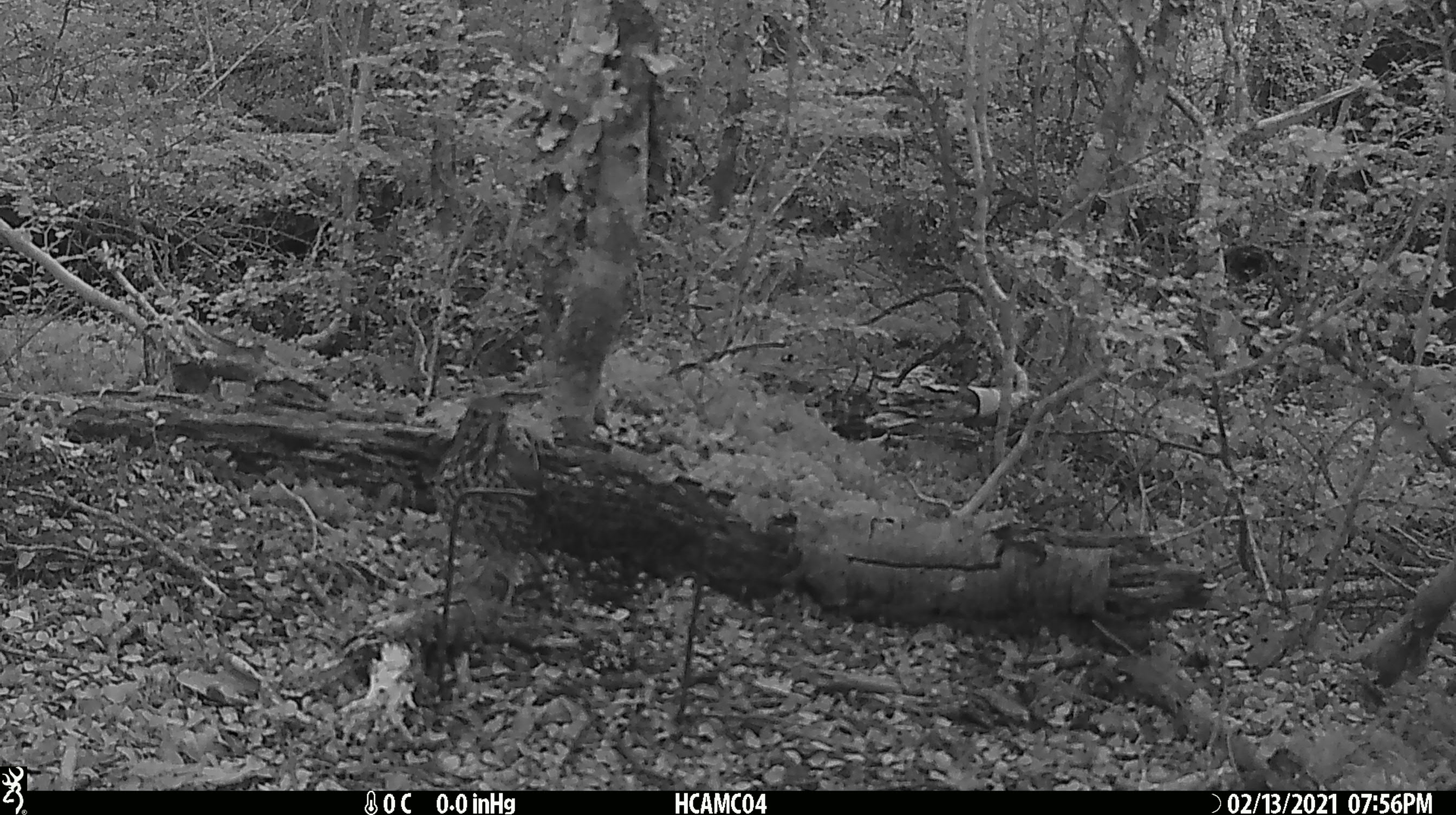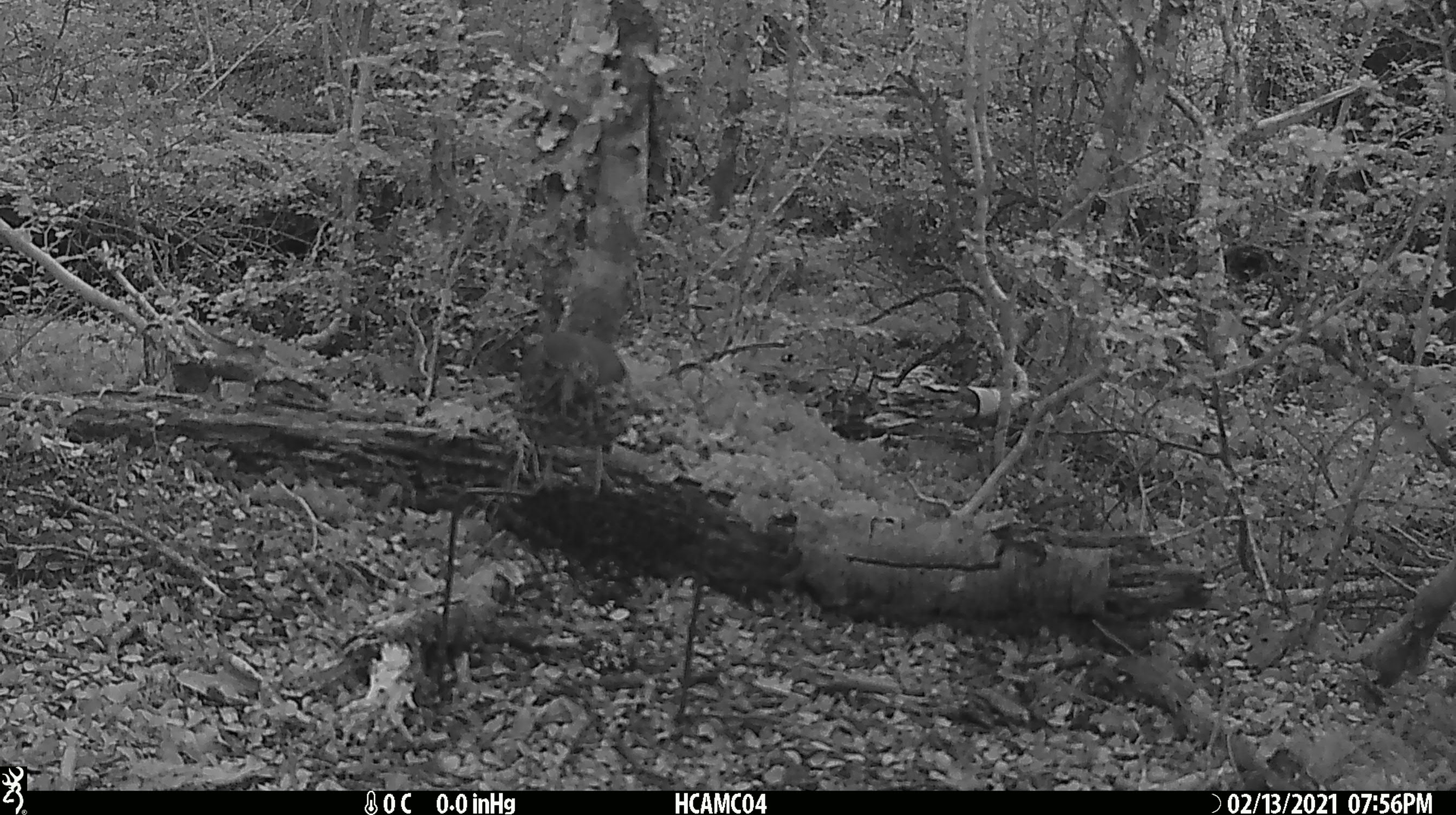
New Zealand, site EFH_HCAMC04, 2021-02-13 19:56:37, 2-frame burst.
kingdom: Animalia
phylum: Chordata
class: Aves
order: Passeriformes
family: Turdidae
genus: Turdus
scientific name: Turdus philomelos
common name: song thrush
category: thrush